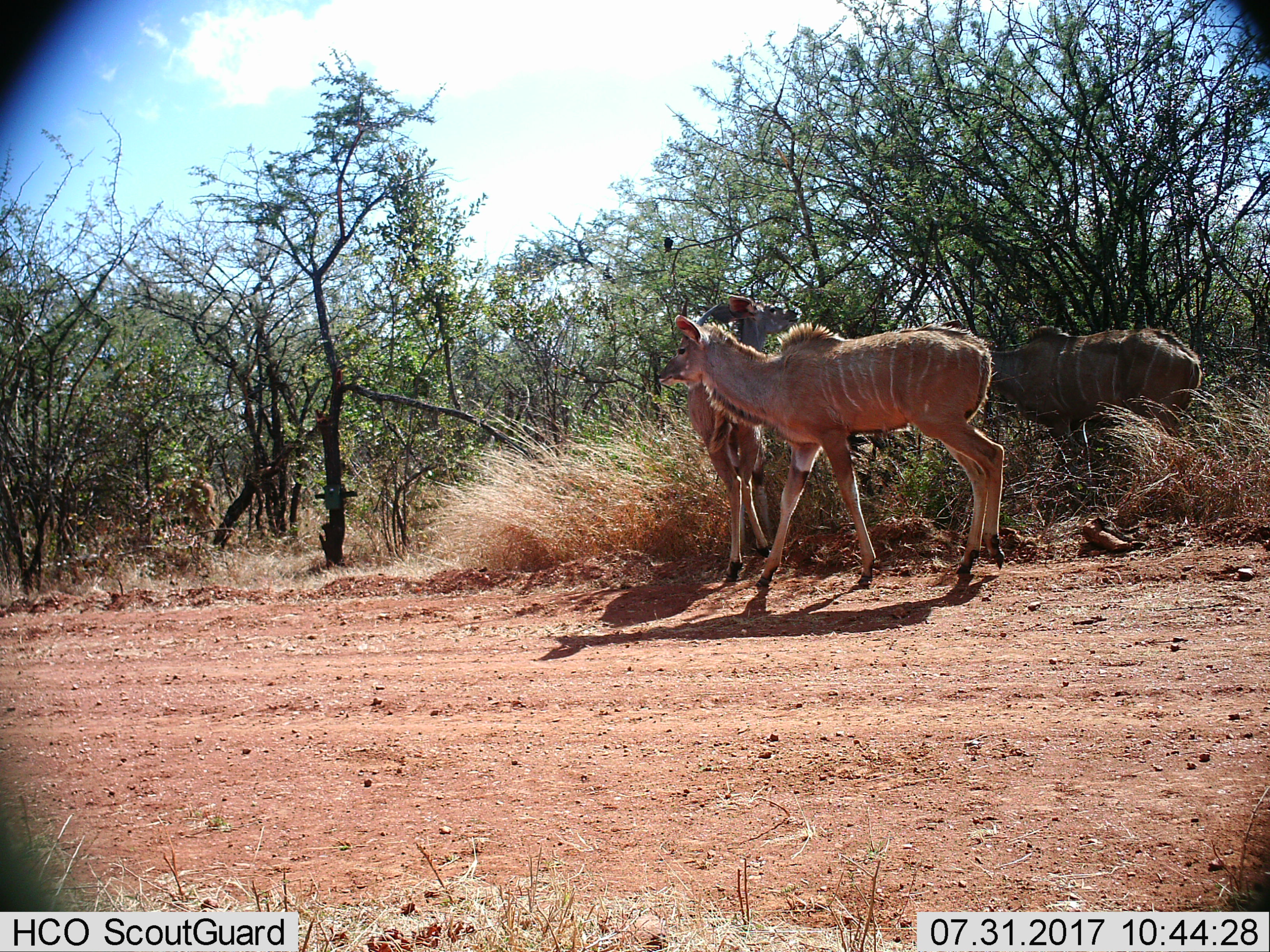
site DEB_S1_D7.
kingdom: Animalia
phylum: Chordata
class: Mammalia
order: Artiodactyla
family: Bovidae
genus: Tragelaphus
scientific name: Tragelaphus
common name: kudu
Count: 3.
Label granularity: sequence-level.